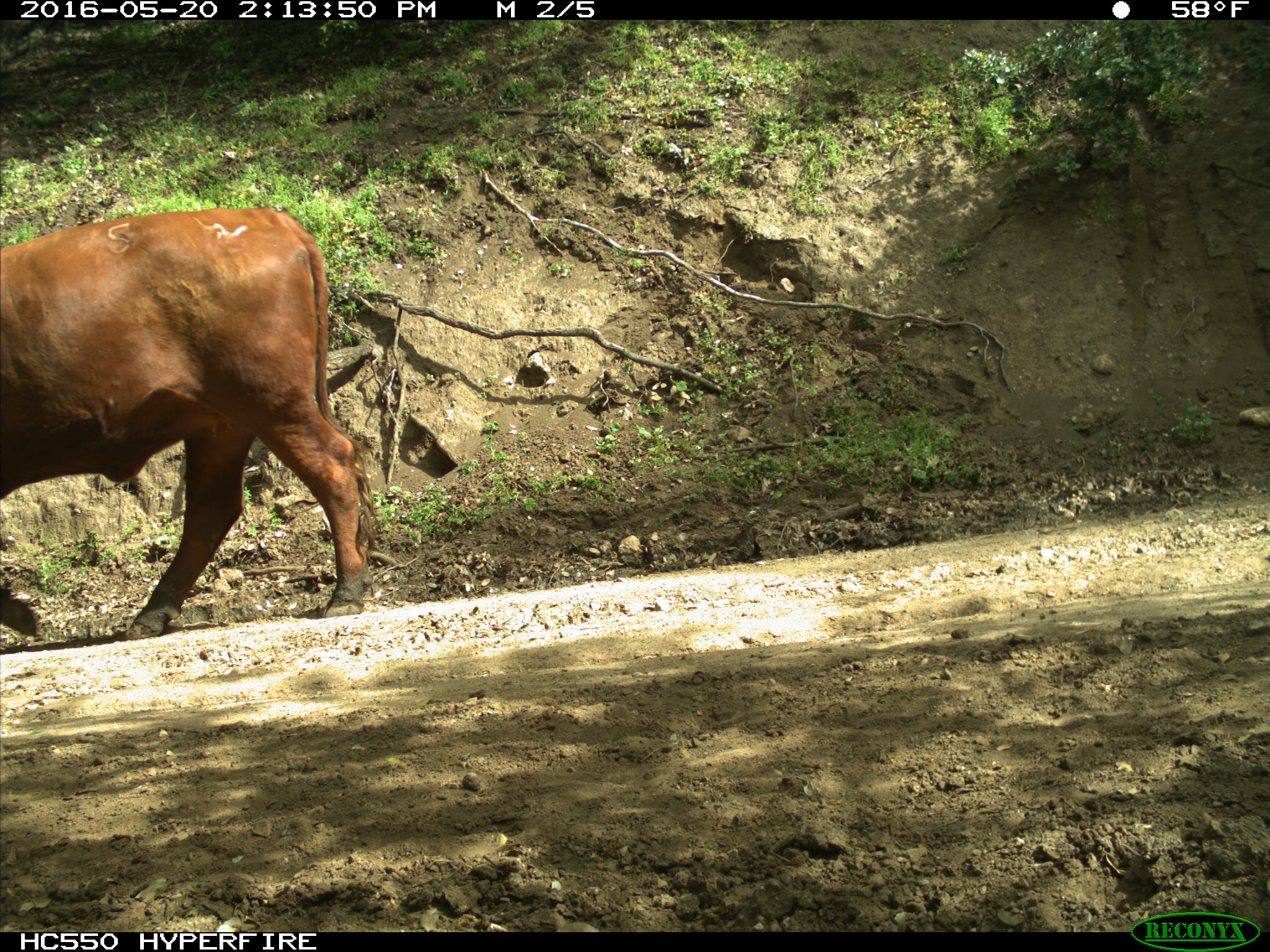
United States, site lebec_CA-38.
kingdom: Animalia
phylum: Chordata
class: Mammalia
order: Artiodactyla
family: Bovidae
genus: Bos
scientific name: Bos taurus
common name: domestic cow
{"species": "Bos taurus (domestic cow)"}